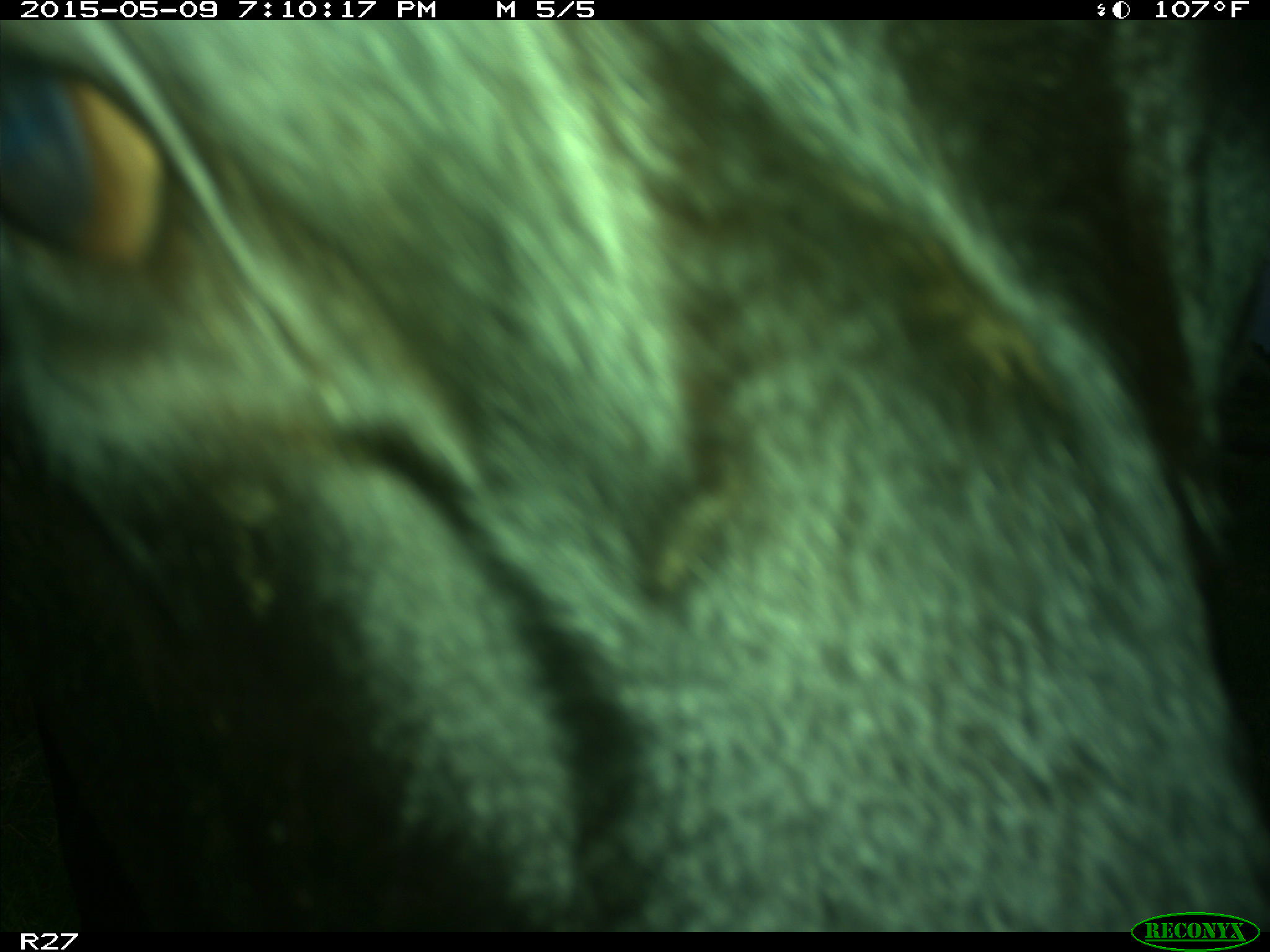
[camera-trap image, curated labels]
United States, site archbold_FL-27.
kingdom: Animalia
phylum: Chordata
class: Mammalia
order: Artiodactyla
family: Bovidae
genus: Bos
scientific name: Bos taurus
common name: domestic cow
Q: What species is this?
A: Bos taurus (domestic cow).